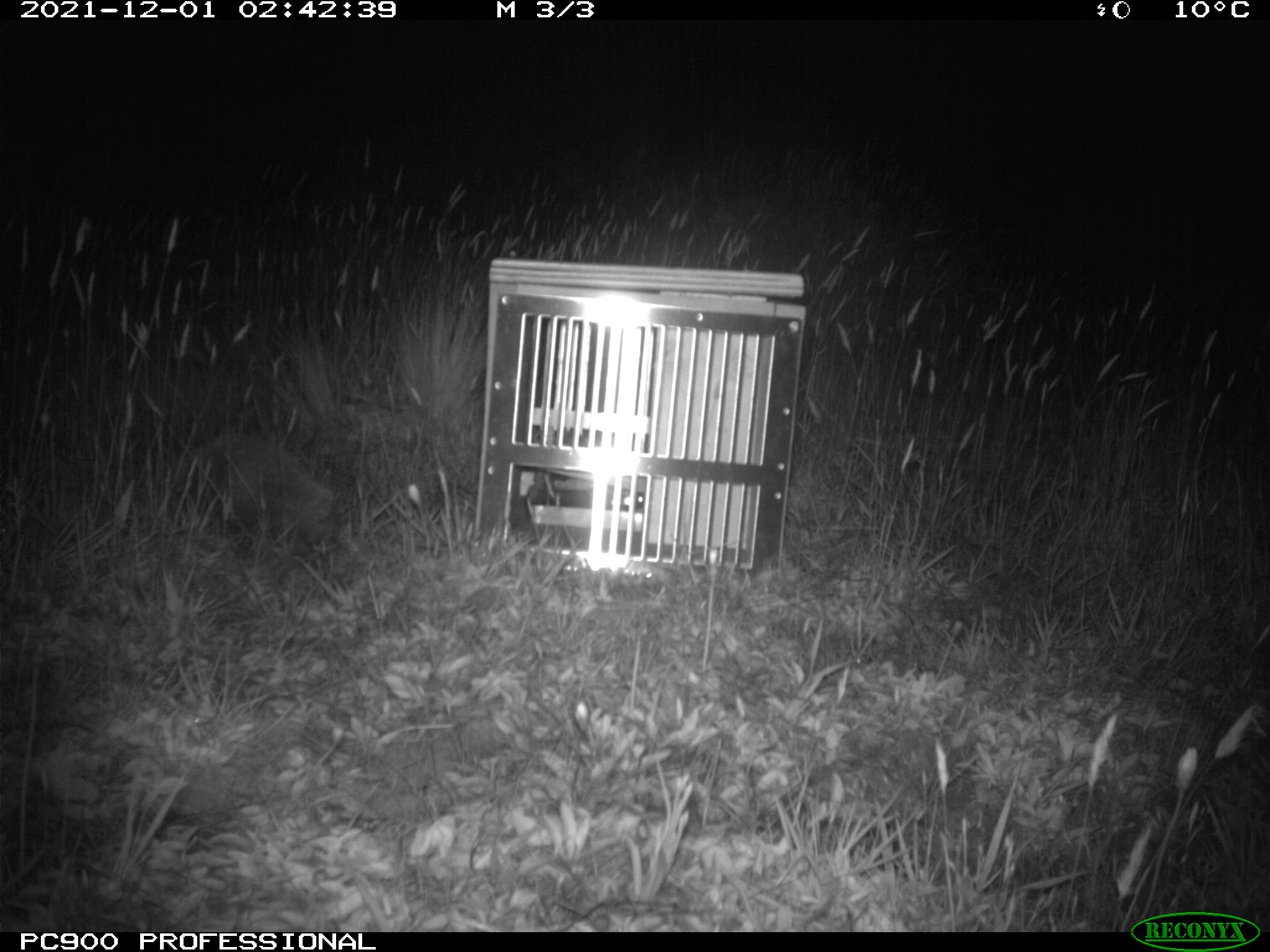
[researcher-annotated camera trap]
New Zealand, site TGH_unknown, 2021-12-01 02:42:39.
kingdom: Animalia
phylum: Chordata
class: Mammalia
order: Eulipotyphla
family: Erinaceidae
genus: Erinaceus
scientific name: Erinaceus europaeus europaeus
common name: european hedgehog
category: hedgehog